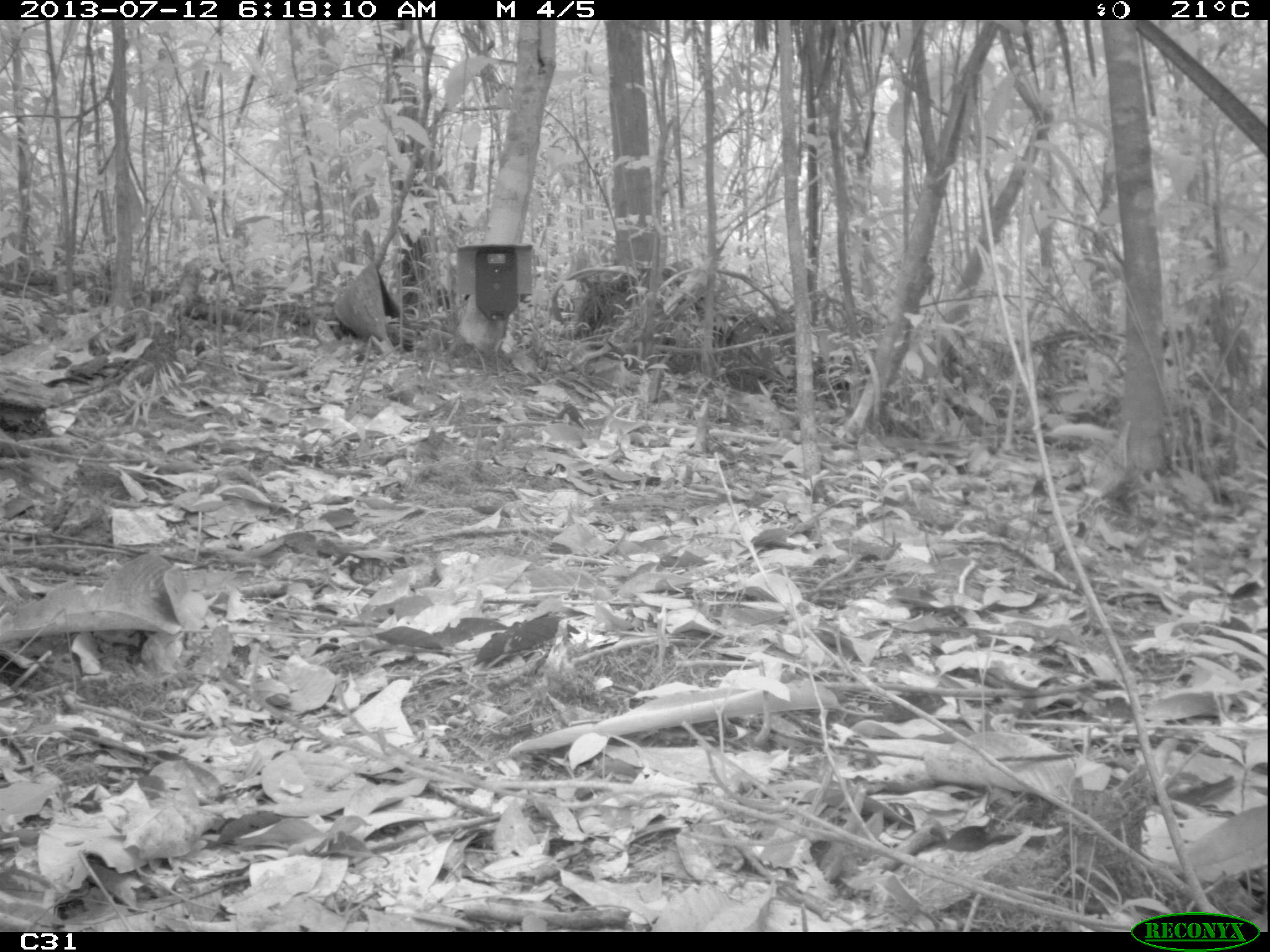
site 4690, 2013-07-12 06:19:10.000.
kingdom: Animalia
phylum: Chordata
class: Mammalia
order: Rodentia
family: Dasyproctidae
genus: Dasyprocta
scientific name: Dasyprocta leporina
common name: red-rumped agouti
Dasyprocta leporina (red-rumped agouti), count 1, age adult.